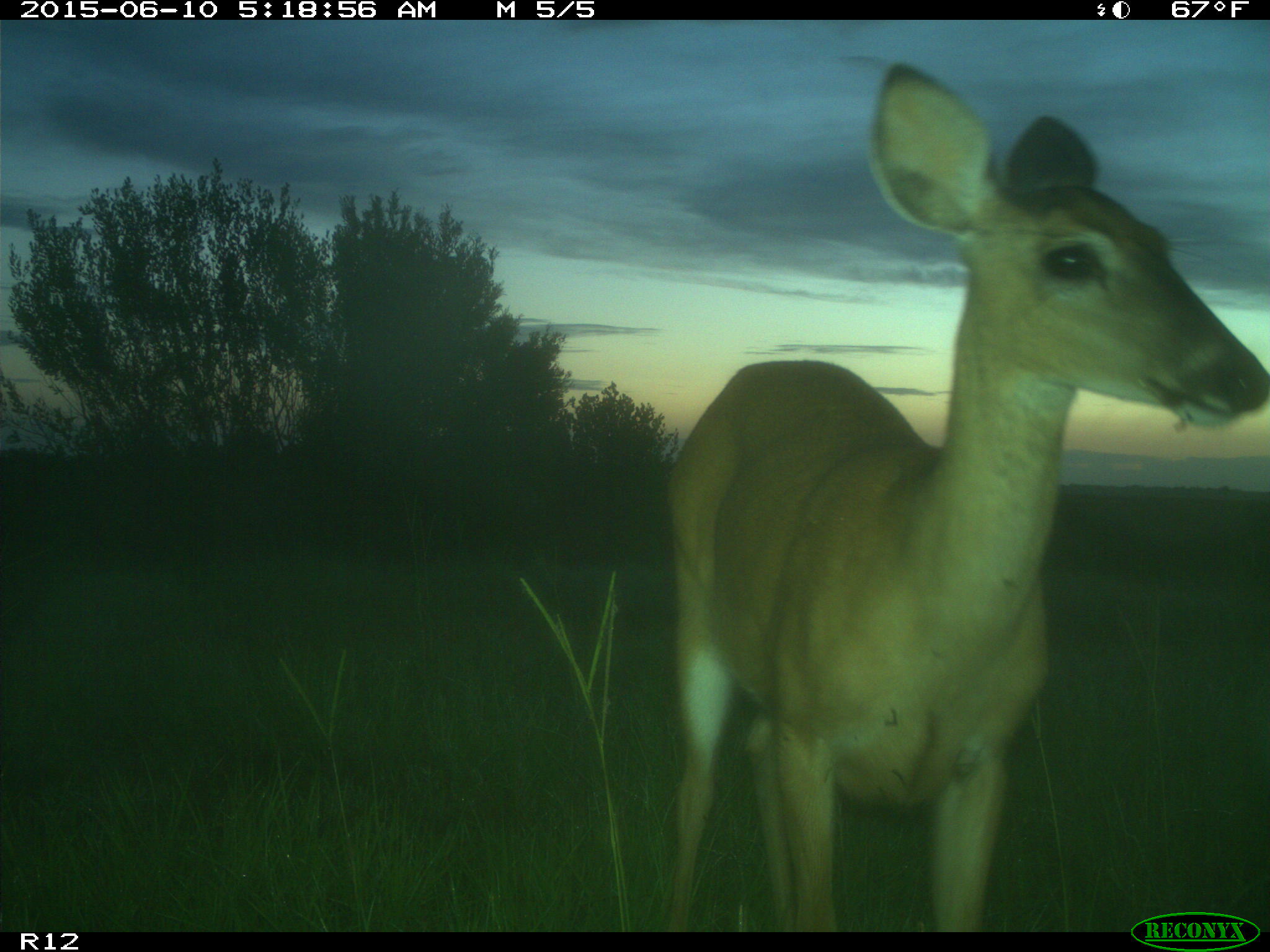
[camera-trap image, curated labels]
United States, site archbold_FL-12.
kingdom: Animalia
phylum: Chordata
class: Mammalia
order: Artiodactyla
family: Cervidae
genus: Odocoileus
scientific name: Odocoileus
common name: deer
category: unidentified deer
Unidentified deer (deer) (Odocoileus).